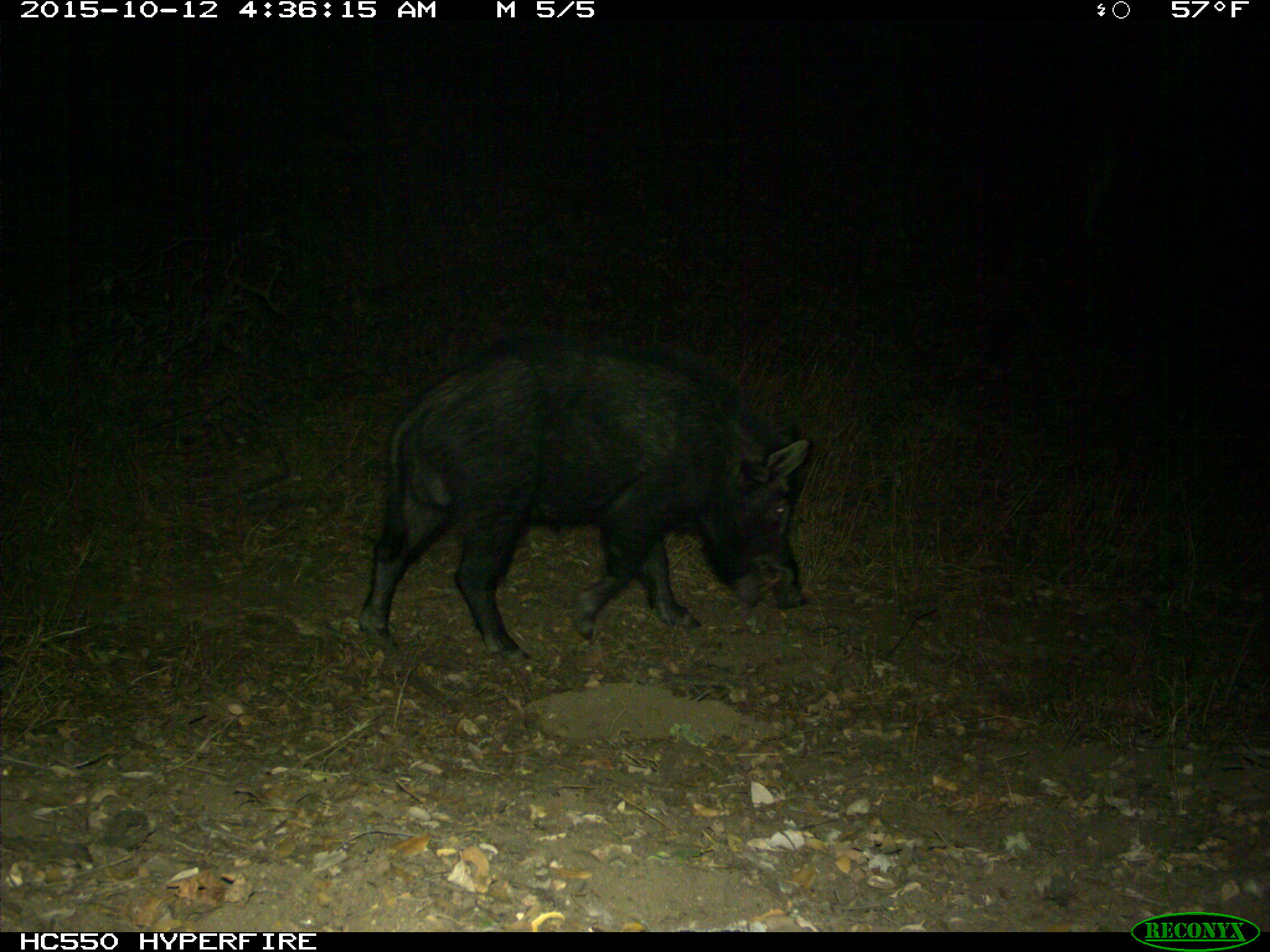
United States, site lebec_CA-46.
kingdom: Animalia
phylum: Chordata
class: Mammalia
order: Artiodactyla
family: Suidae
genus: Sus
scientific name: Sus scrofa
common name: wild boar